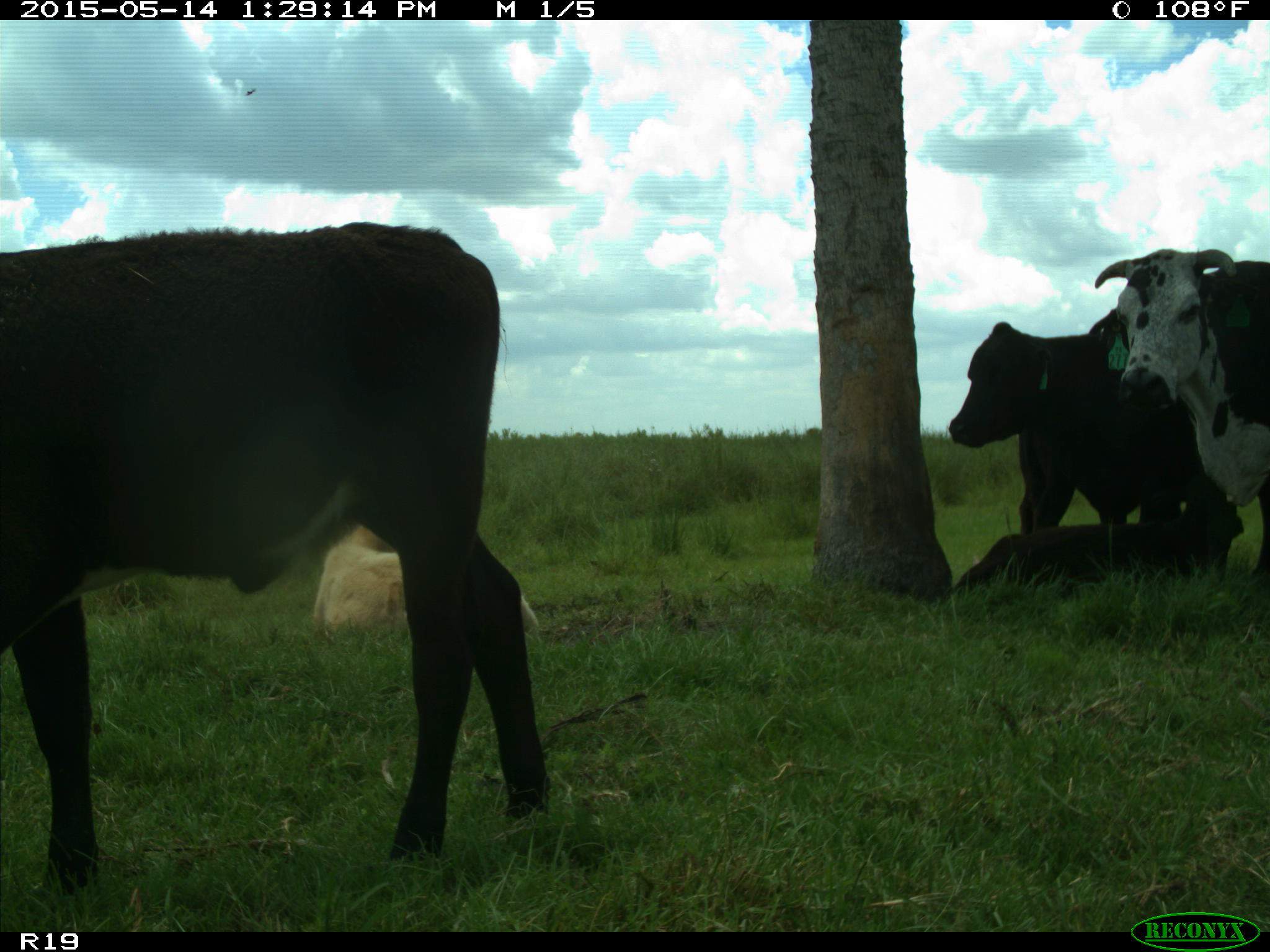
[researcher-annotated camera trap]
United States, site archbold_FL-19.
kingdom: Animalia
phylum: Chordata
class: Mammalia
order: Artiodactyla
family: Bovidae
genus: Bos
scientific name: Bos taurus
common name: domestic cow